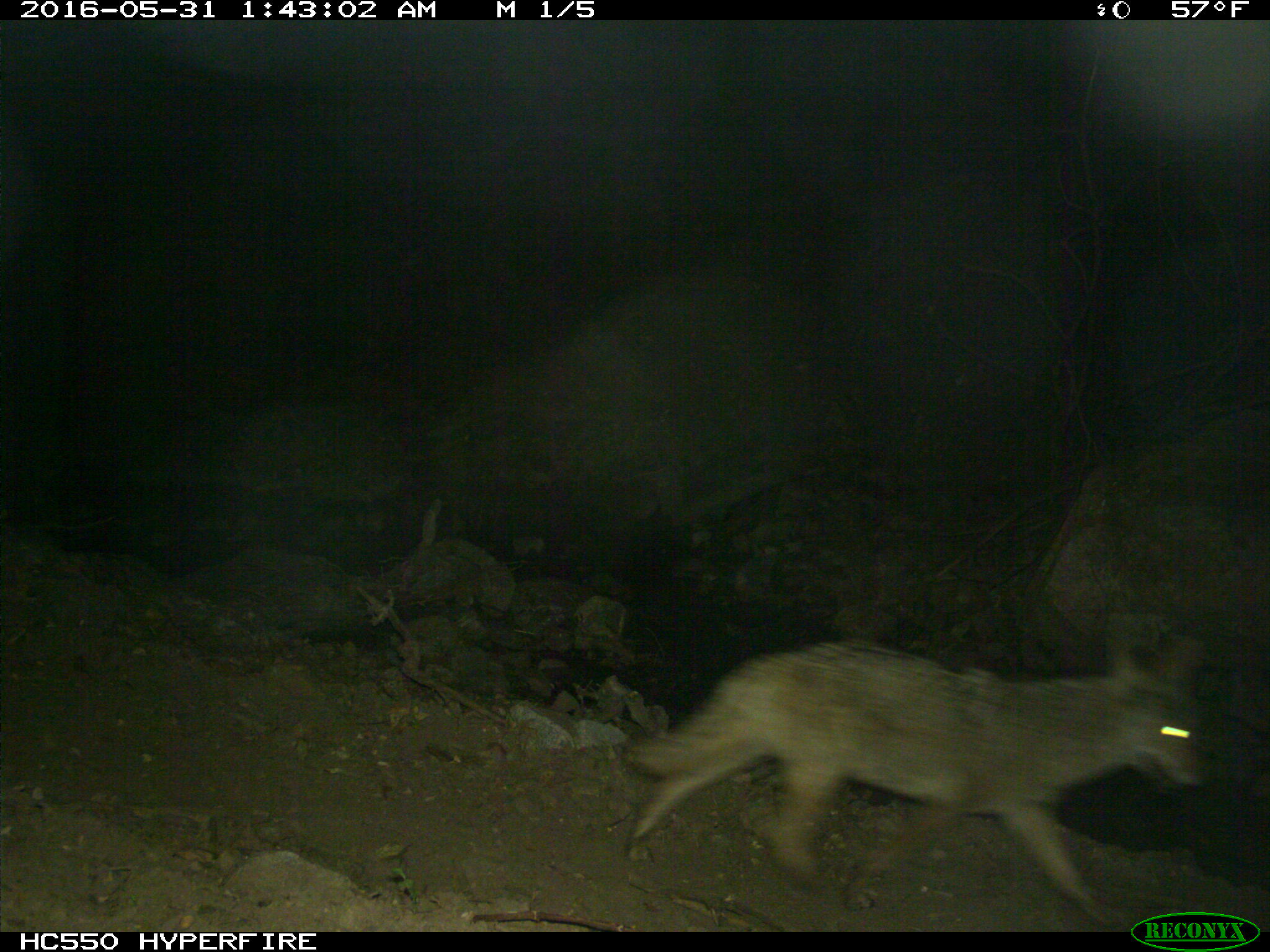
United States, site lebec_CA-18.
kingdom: Animalia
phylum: Chordata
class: Mammalia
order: Carnivora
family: Canidae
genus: Canis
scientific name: Canis latrans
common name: coyote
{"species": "Canis latrans (coyote)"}